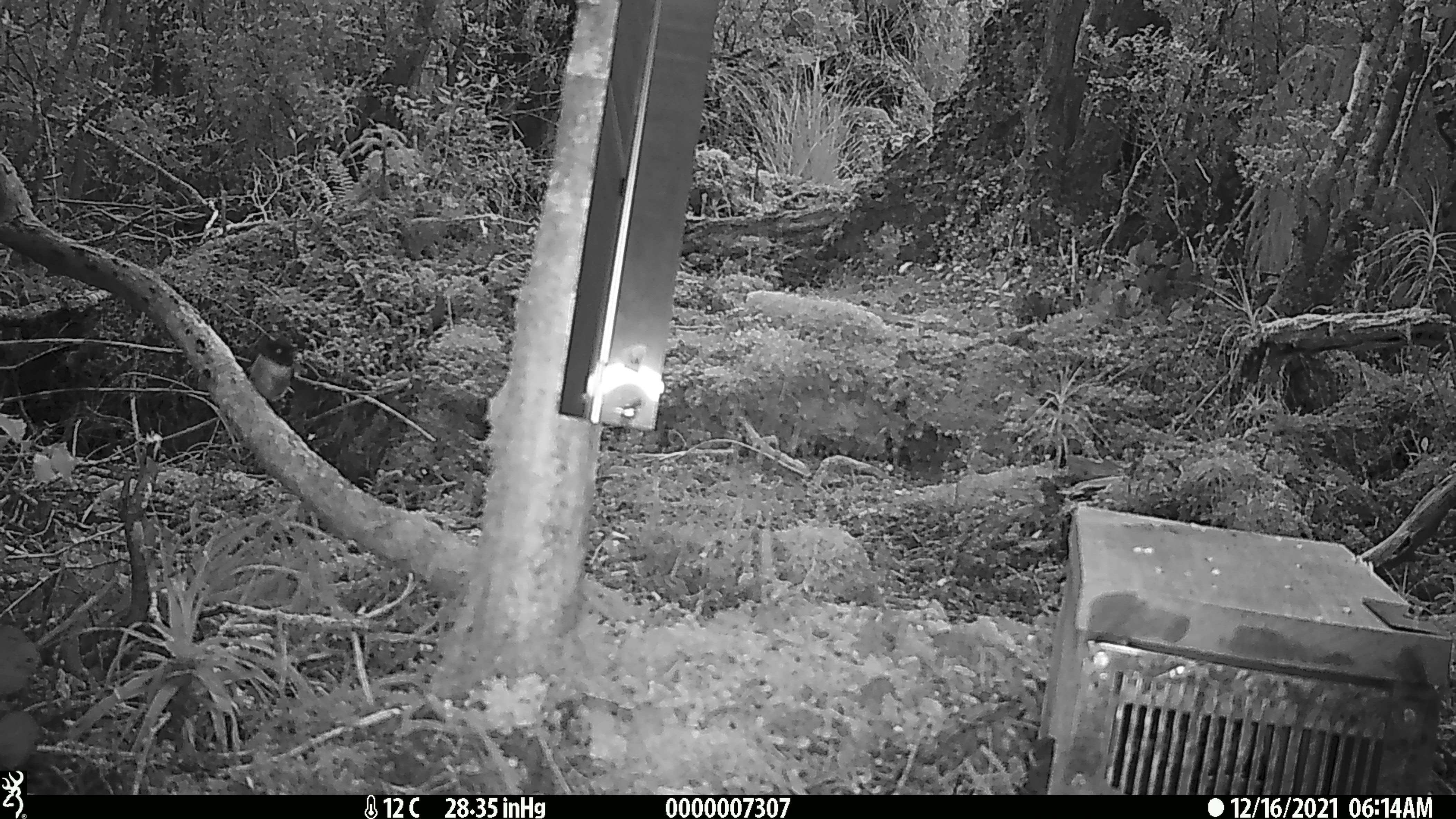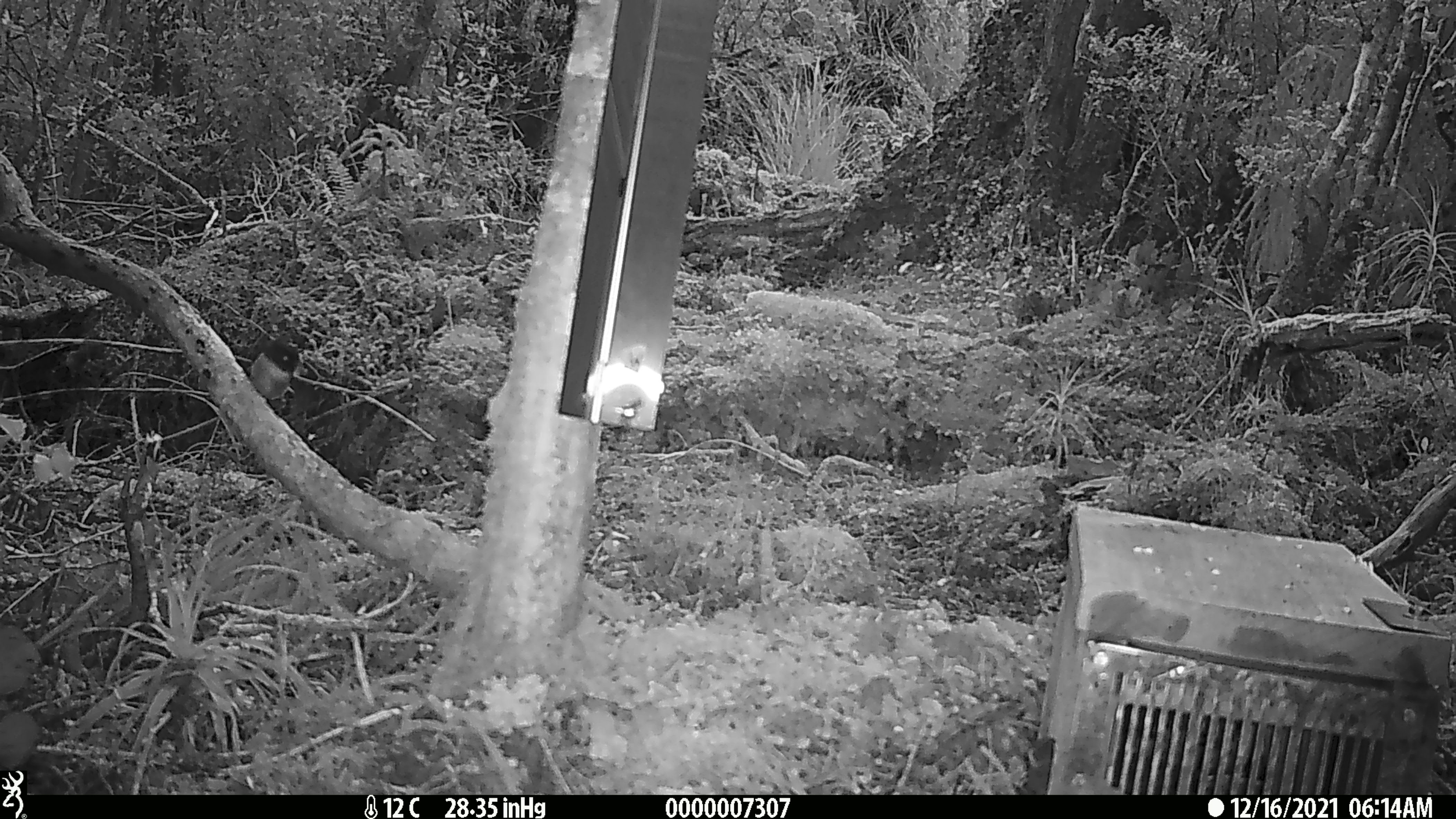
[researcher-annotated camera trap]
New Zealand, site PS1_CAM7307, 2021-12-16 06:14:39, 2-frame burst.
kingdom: Animalia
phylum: Chordata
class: Aves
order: Passeriformes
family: Petroicidae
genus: Petroica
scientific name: Petroica macrocephala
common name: tomtit